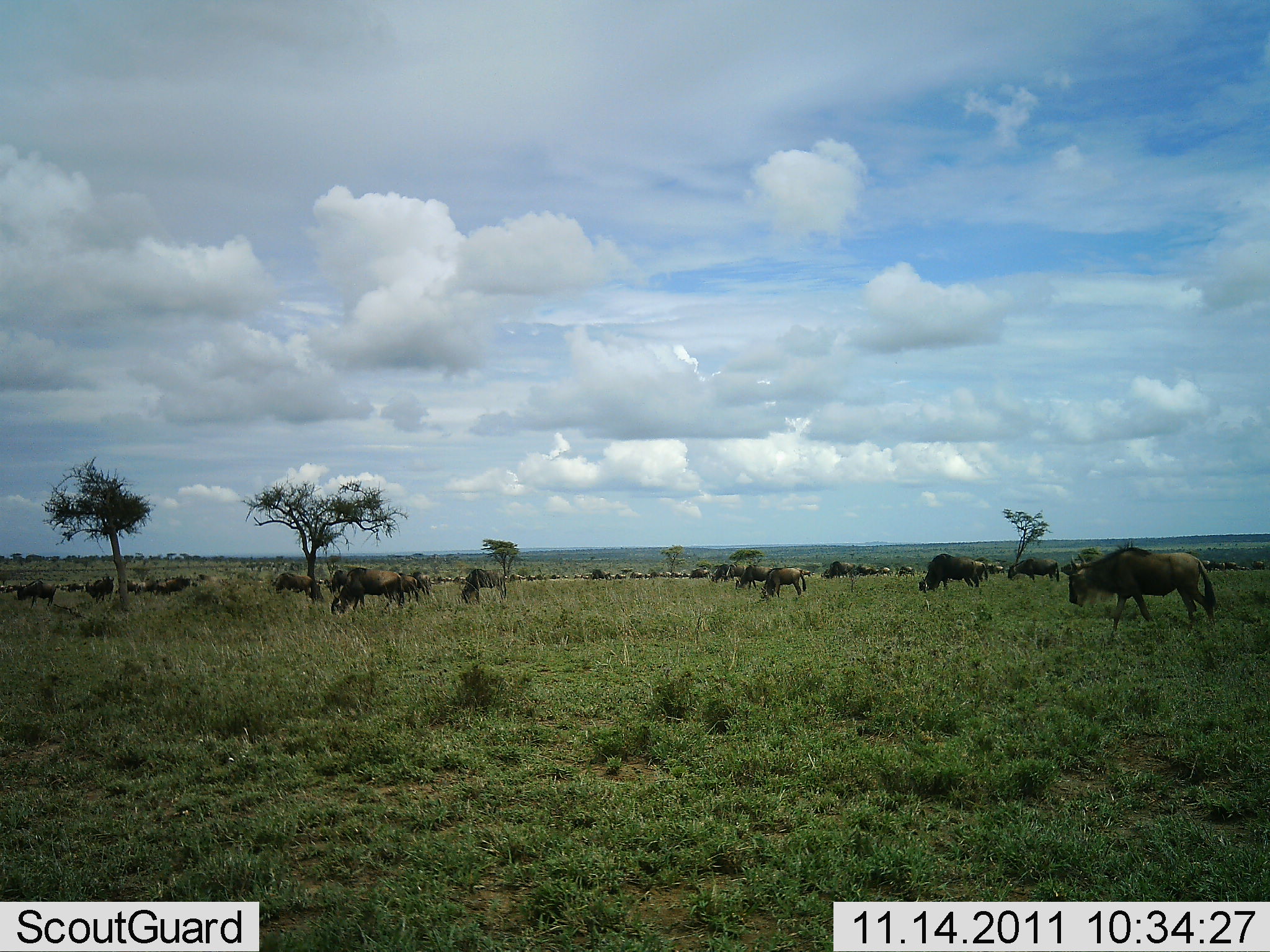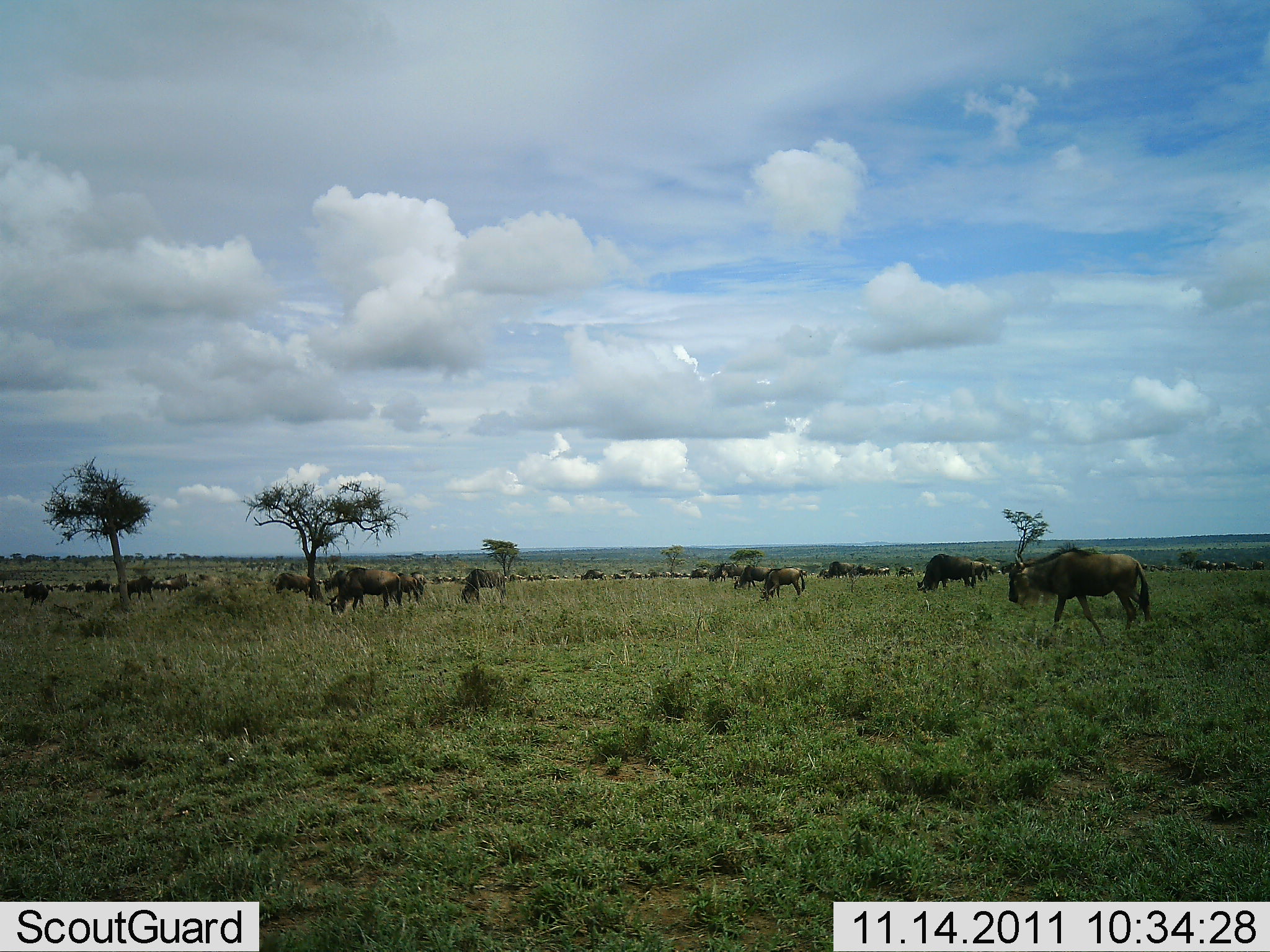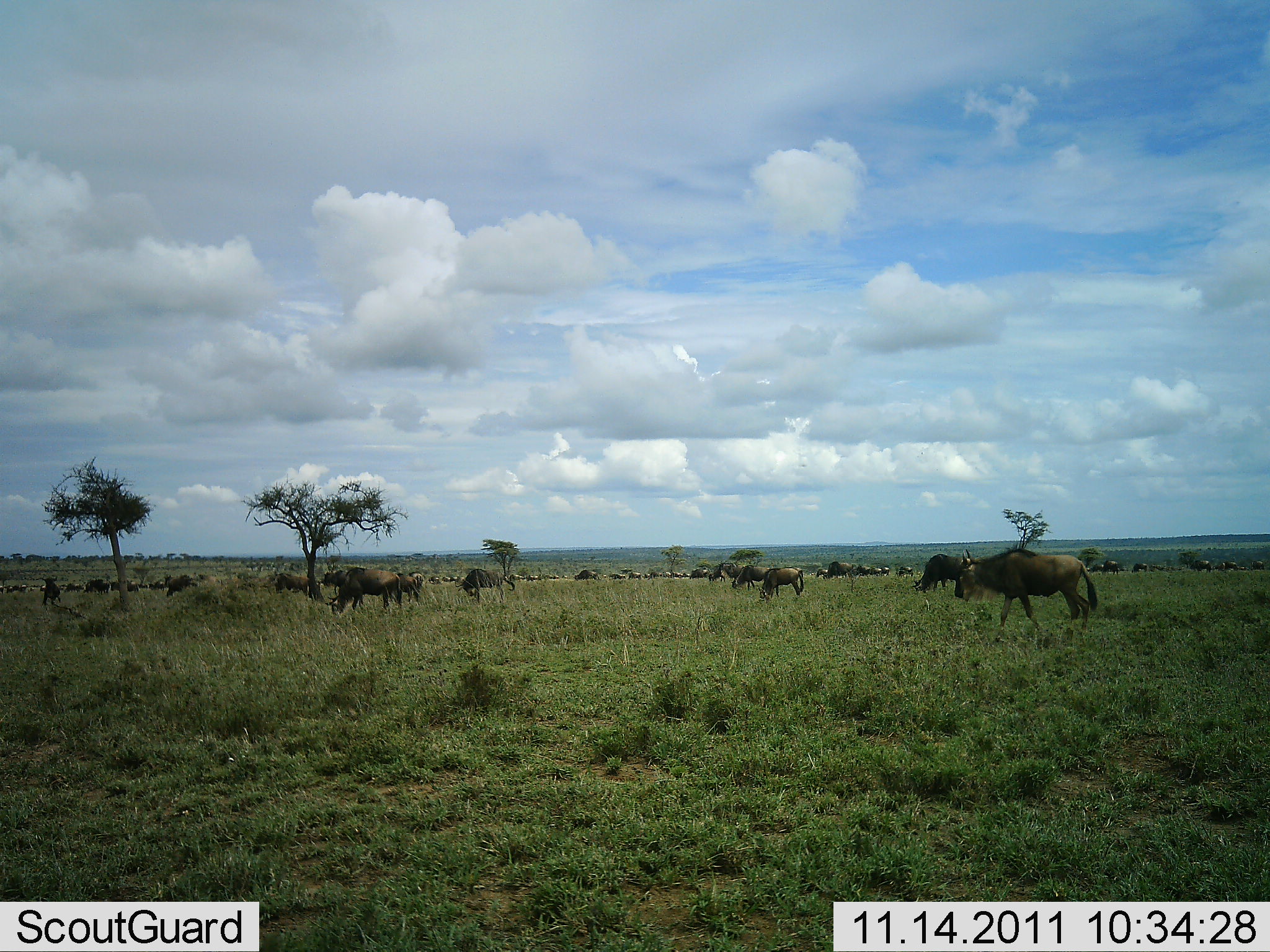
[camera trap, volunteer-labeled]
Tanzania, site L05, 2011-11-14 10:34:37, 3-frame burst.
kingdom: Animalia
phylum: Chordata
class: Mammalia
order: Artiodactyla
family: Bovidae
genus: Connochaetes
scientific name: Connochaetes taurinus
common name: blue wildebeest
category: wildebeest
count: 51+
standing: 36%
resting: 0%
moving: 91%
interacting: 0%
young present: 0%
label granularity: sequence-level